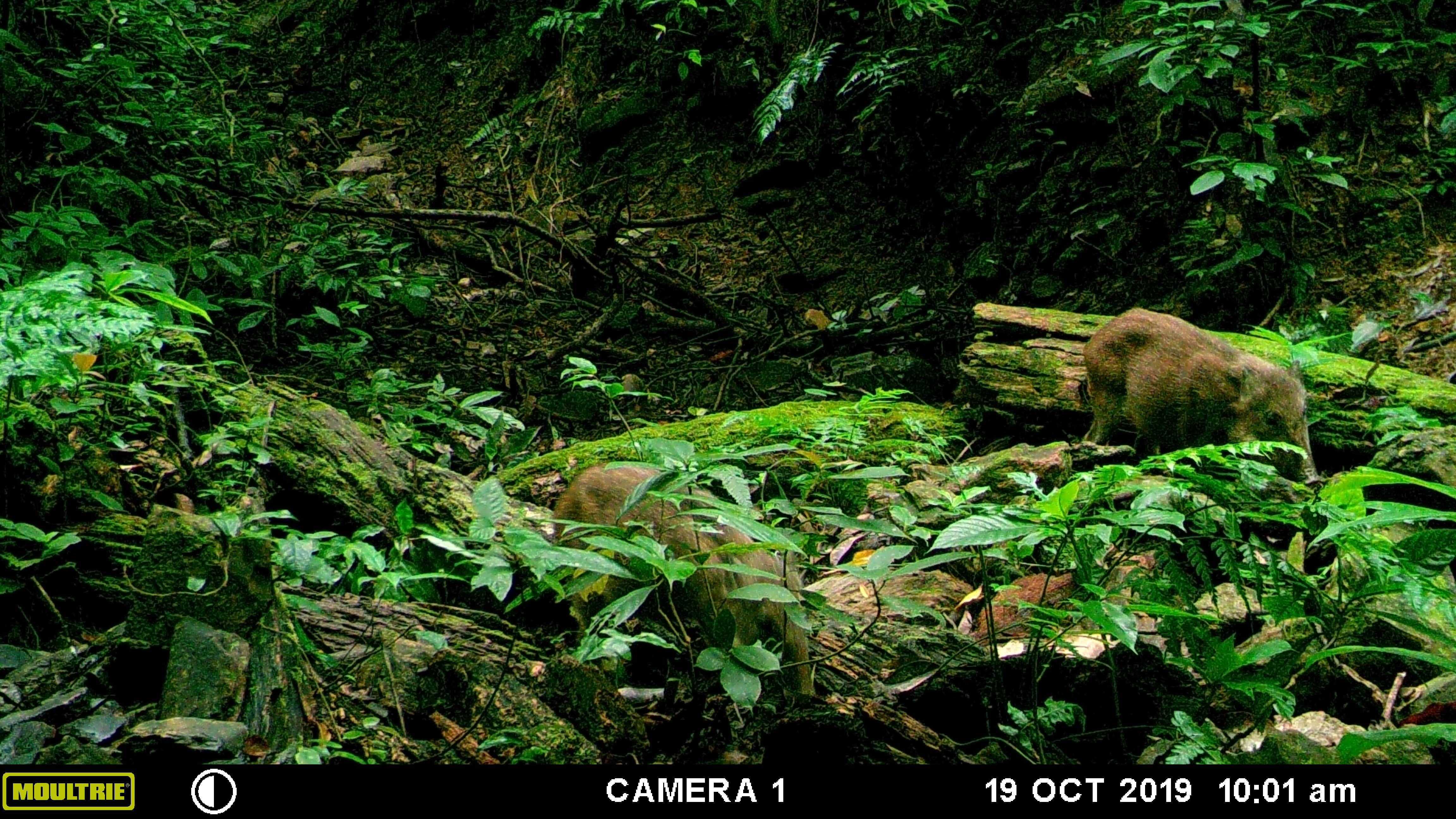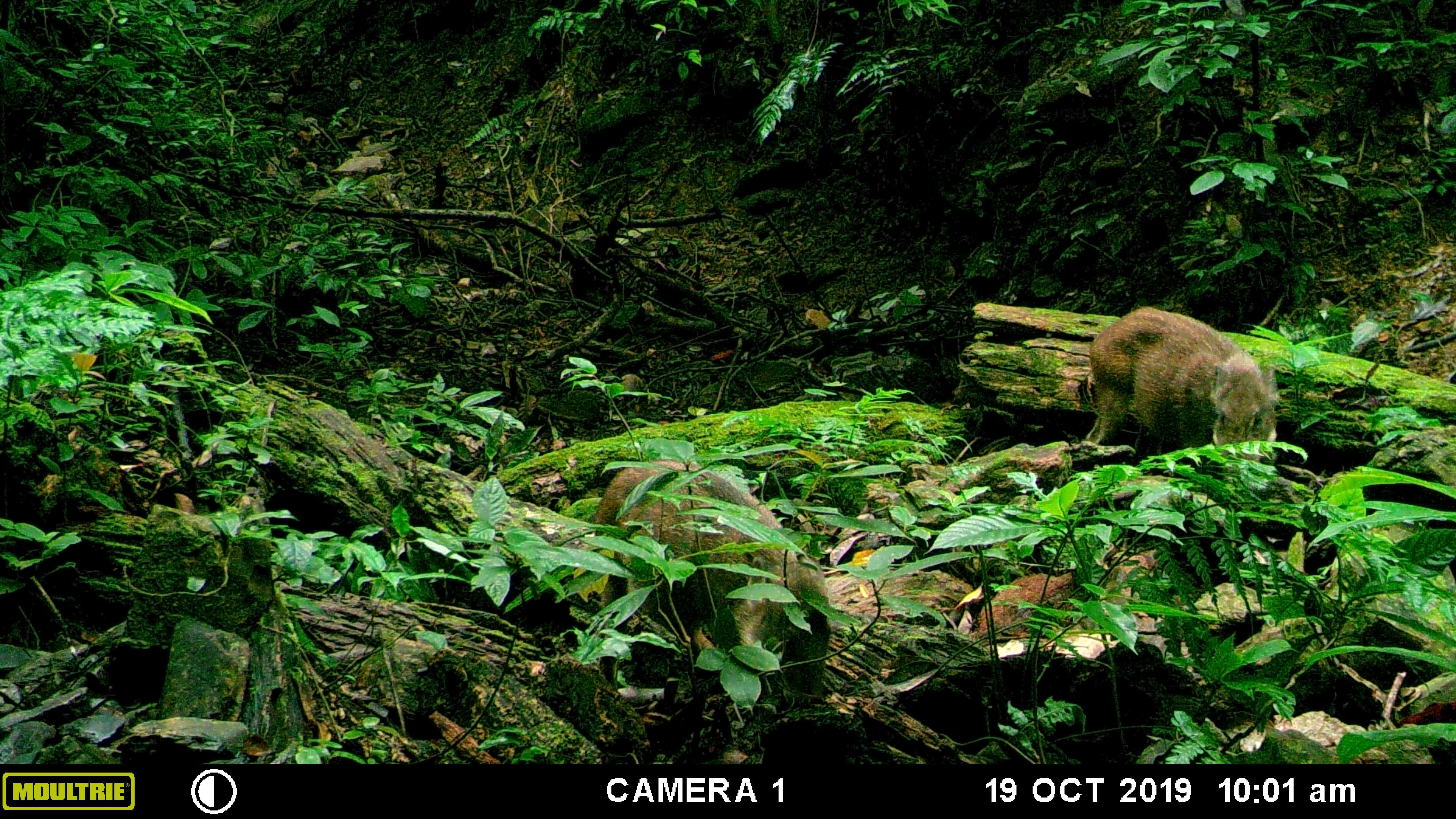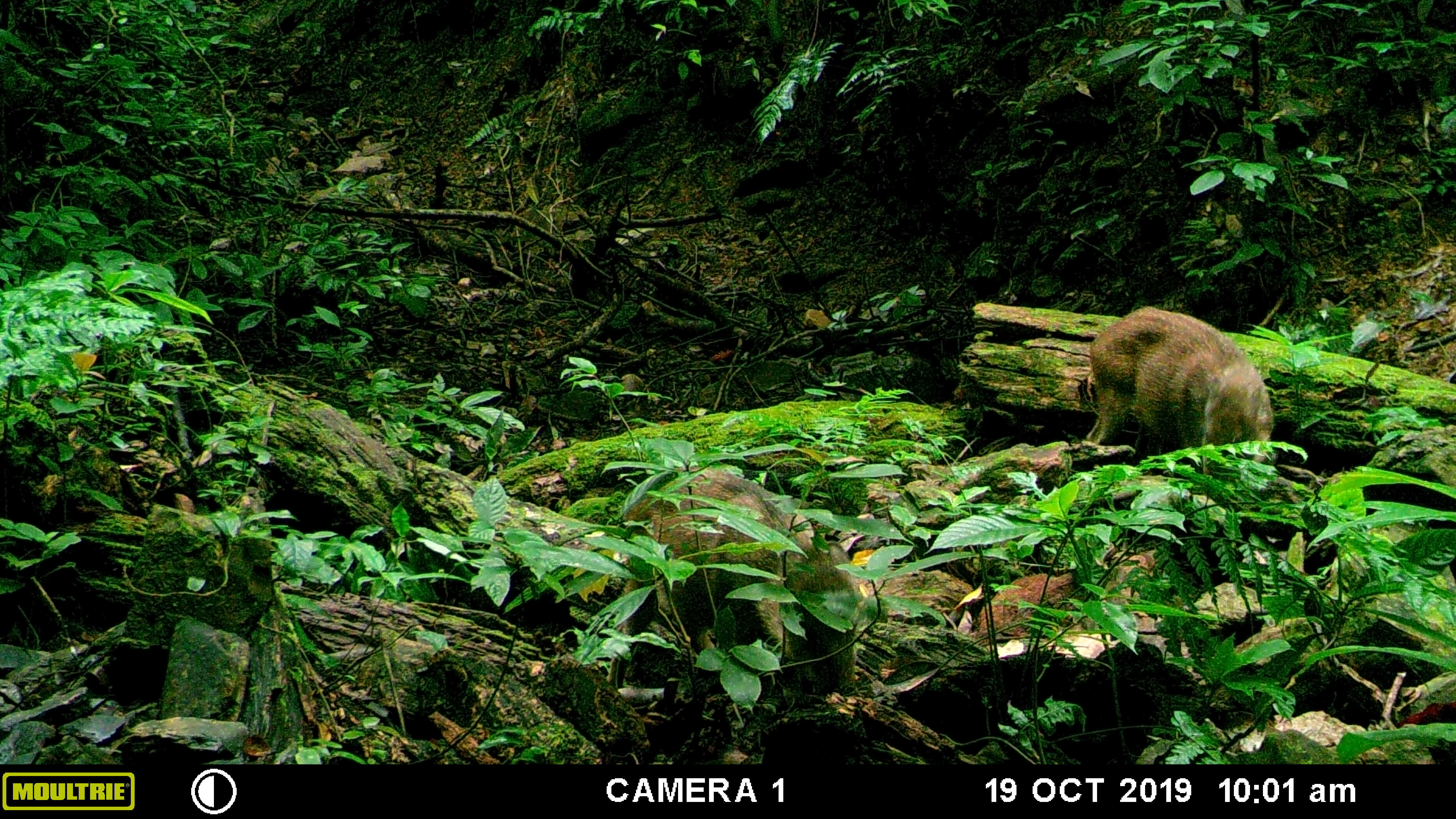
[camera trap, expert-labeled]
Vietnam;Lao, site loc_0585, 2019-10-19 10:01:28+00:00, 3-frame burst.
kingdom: Animalia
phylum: Chordata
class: Mammalia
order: Artiodactyla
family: Suidae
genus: Sus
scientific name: Sus scrofa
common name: eurasian wild pig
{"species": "eurasian wild pig (Sus scrofa)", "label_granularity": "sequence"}